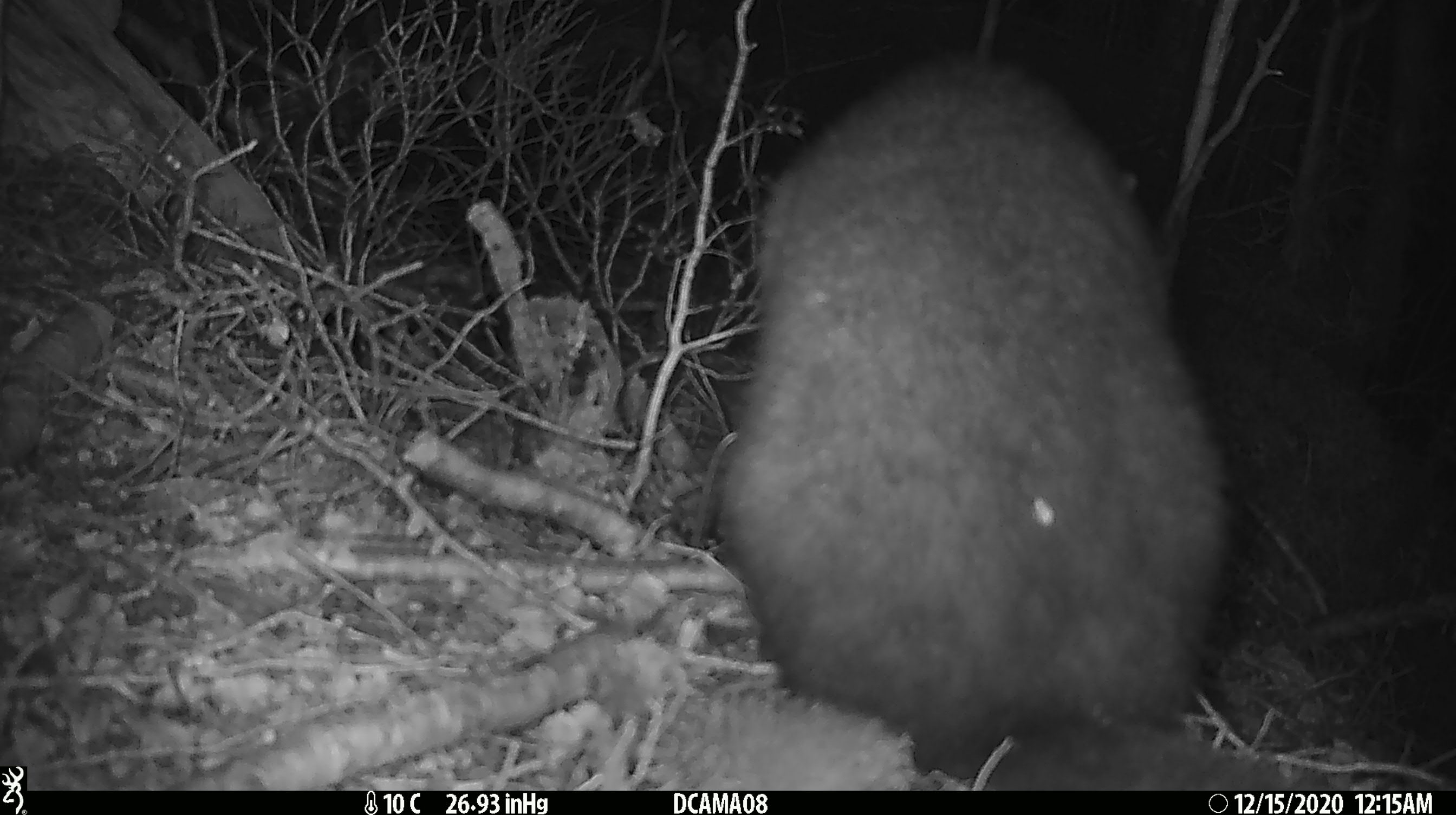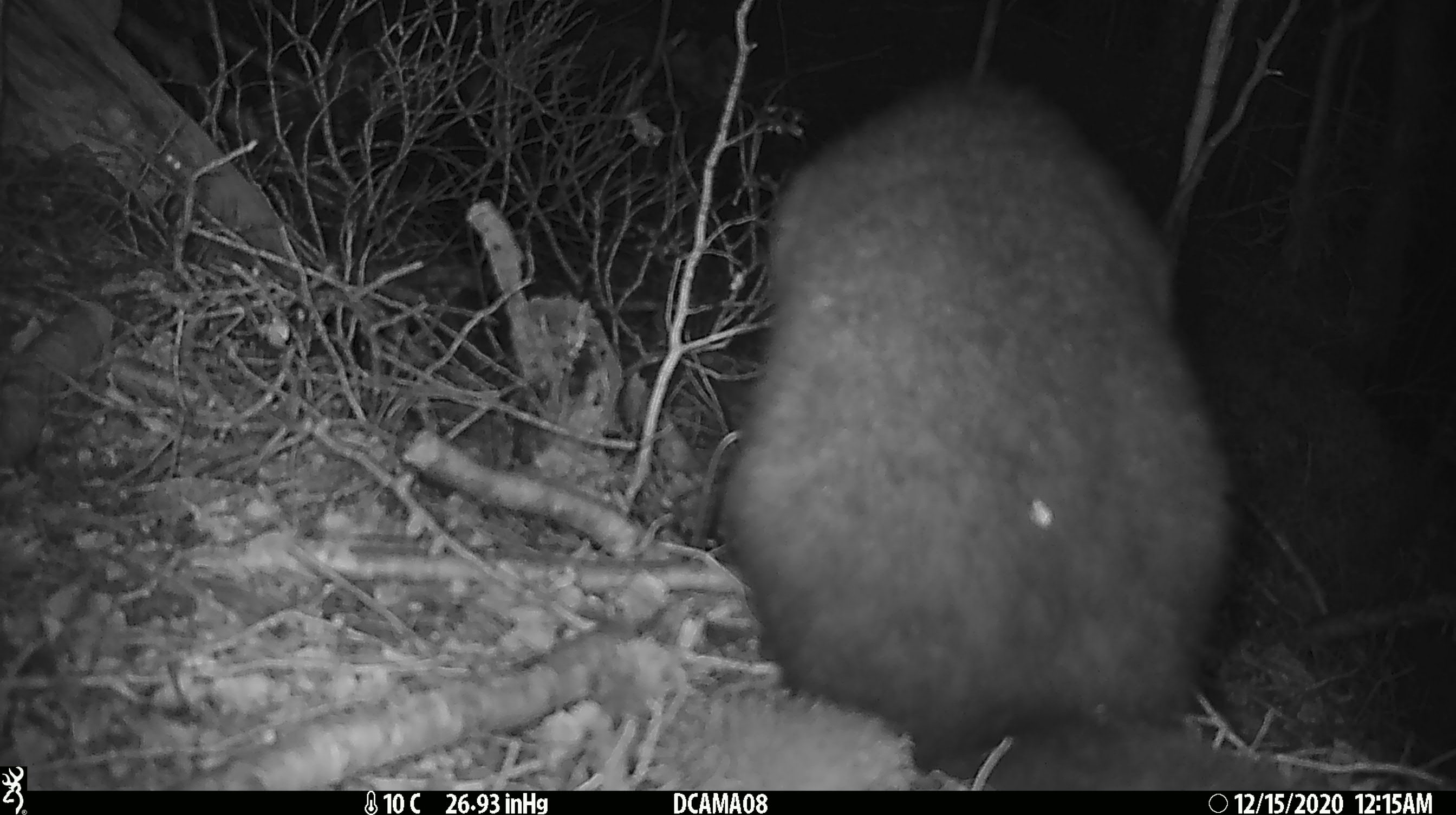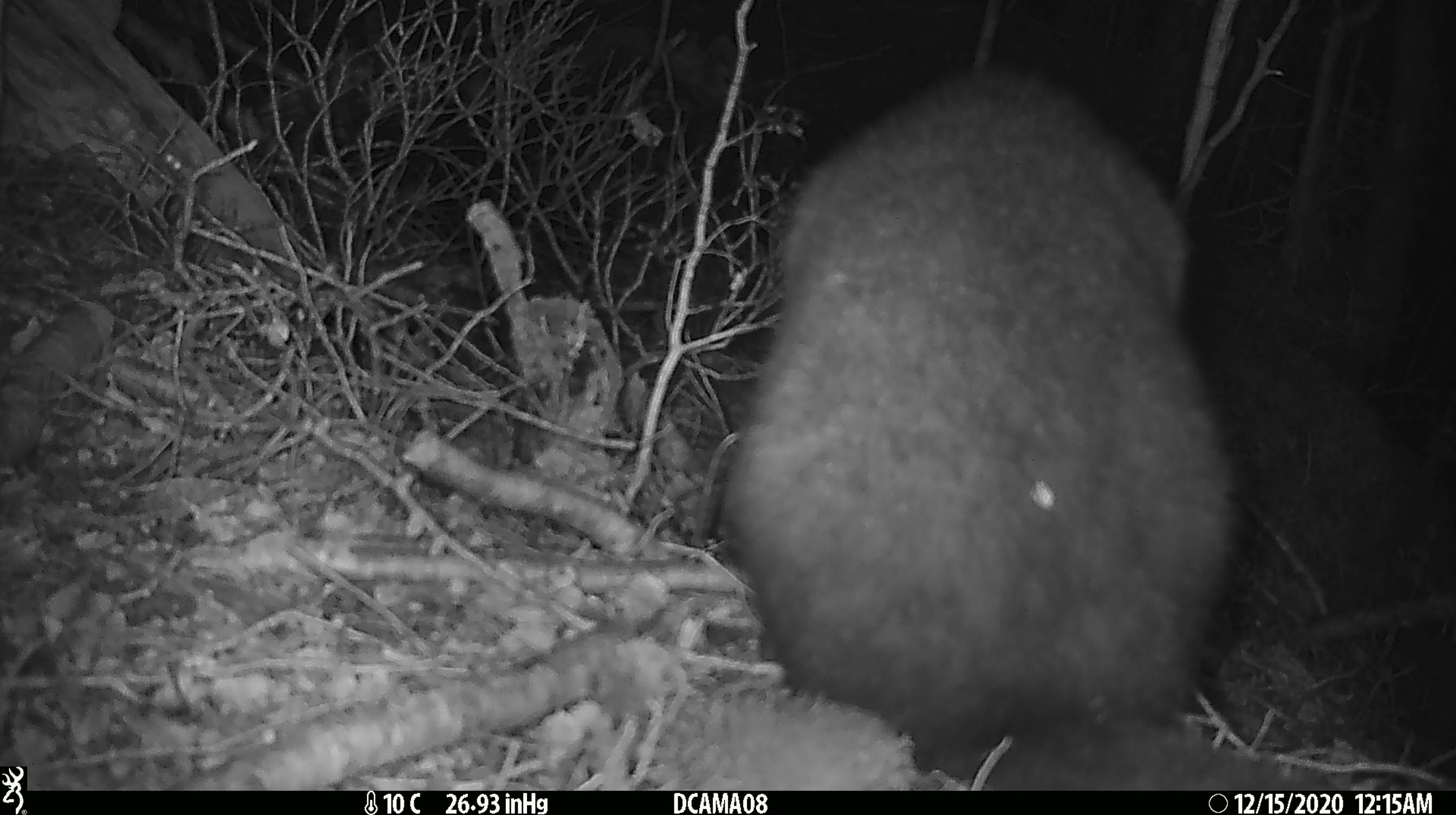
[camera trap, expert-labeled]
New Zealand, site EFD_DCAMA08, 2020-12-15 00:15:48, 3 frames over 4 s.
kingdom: Animalia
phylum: Chordata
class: Mammalia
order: Diprotodontia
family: Phalangeridae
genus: Trichosurus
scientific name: Trichosurus vulpecula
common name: common brushtail possum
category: possum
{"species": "possum (common brushtail possum) (Trichosurus vulpecula)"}